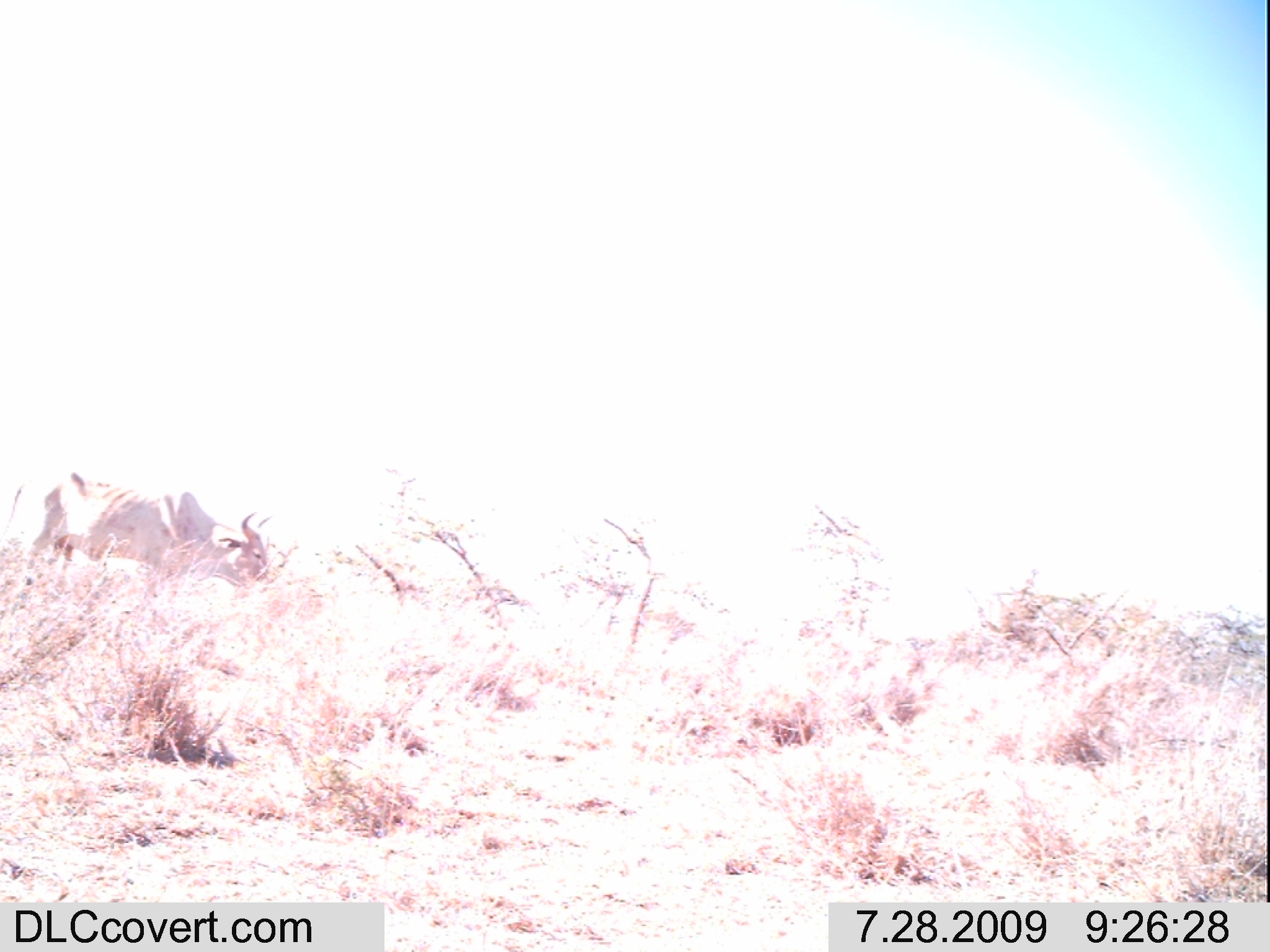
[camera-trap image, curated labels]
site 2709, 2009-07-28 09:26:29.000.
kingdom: Animalia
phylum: Chordata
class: Mammalia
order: Artiodactyla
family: Bovidae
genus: Bos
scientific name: Bos taurus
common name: domestic cattle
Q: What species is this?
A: Bos taurus (domestic cattle).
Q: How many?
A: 1.